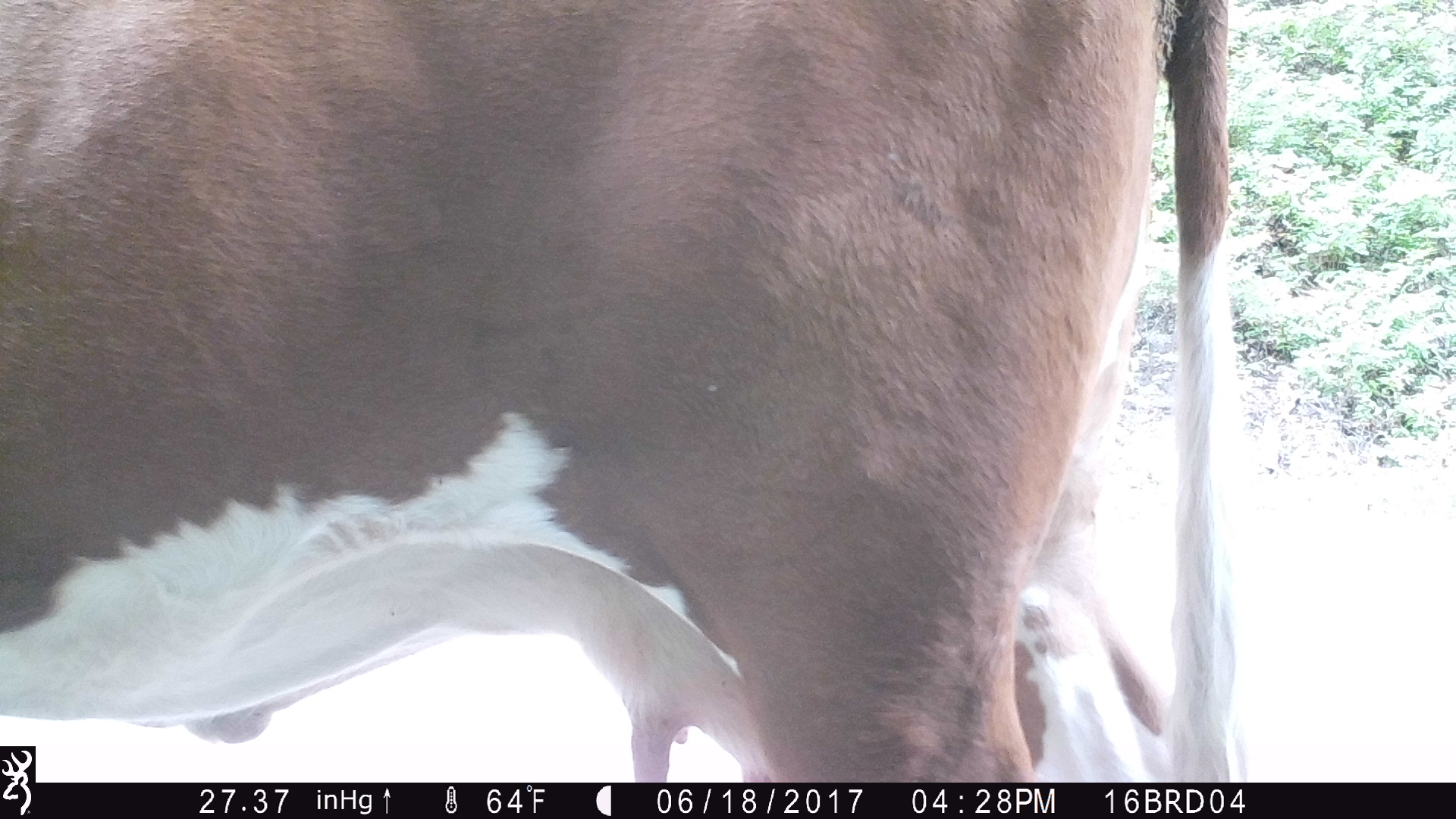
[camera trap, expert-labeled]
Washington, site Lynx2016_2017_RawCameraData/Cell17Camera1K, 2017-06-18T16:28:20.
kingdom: Animalia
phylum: Chordata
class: Mammalia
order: Artiodactyla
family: Bovidae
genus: Bos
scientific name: Bos taurus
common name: domestic cattle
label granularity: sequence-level